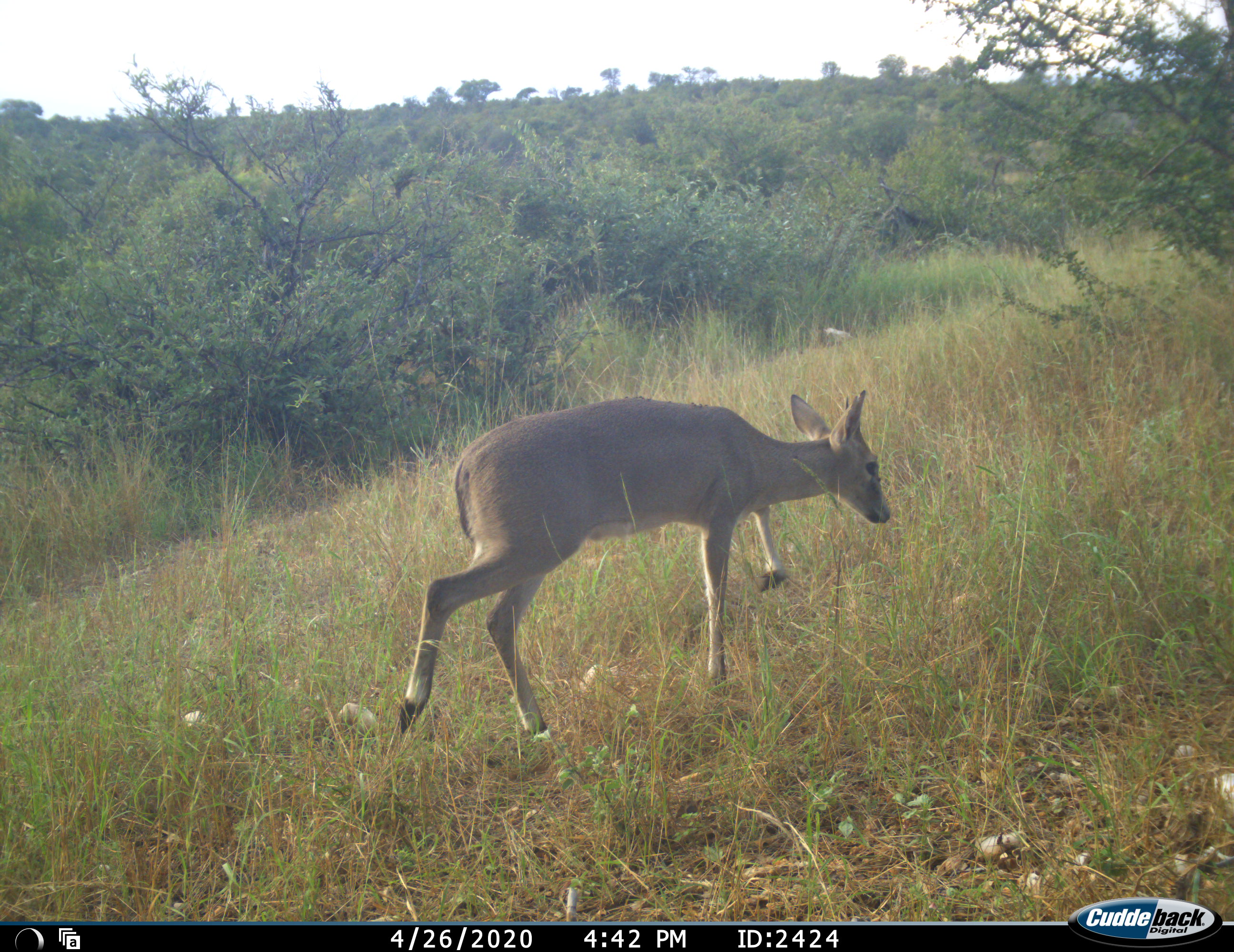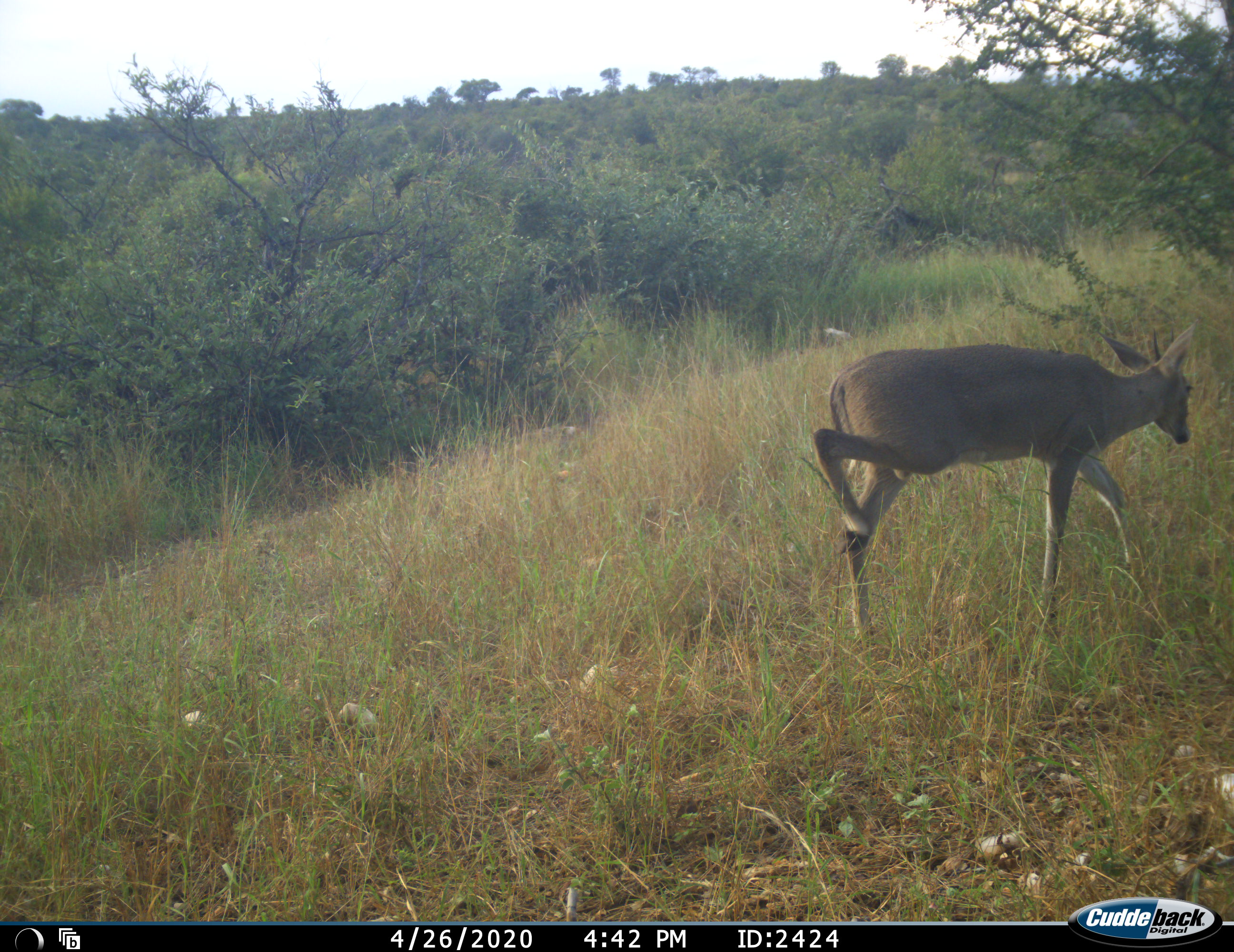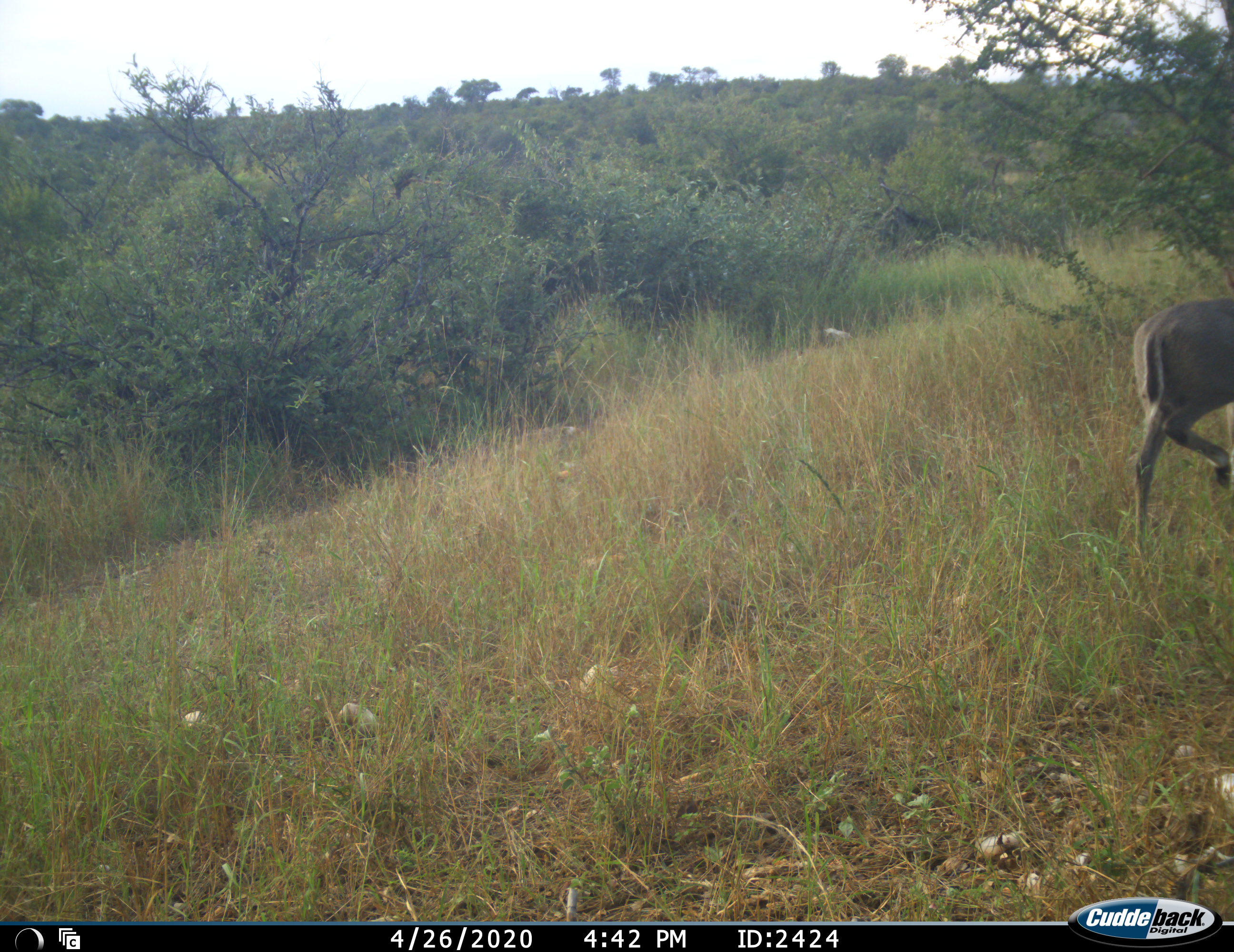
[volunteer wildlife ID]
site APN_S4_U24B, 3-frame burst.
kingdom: Animalia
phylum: Chordata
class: Mammalia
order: Artiodactyla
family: Bovidae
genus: Sylvicapra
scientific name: Sylvicapra grimmia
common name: common duiker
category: duikercommongrey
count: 1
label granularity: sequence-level